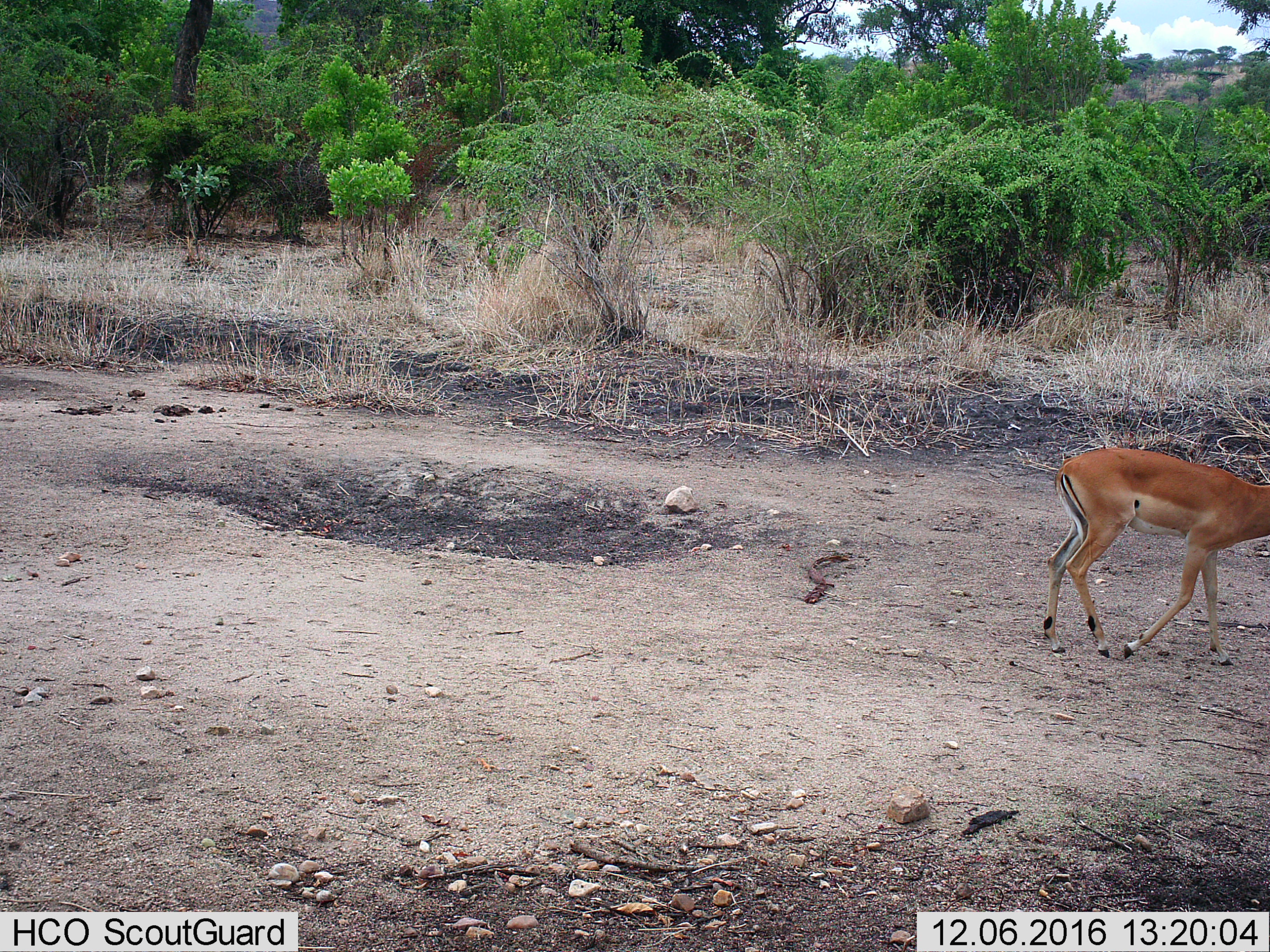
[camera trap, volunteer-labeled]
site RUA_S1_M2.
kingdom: Animalia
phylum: Chordata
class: Mammalia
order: Artiodactyla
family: Bovidae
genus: Aepyceros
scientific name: Aepyceros melampus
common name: impala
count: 1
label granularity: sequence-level